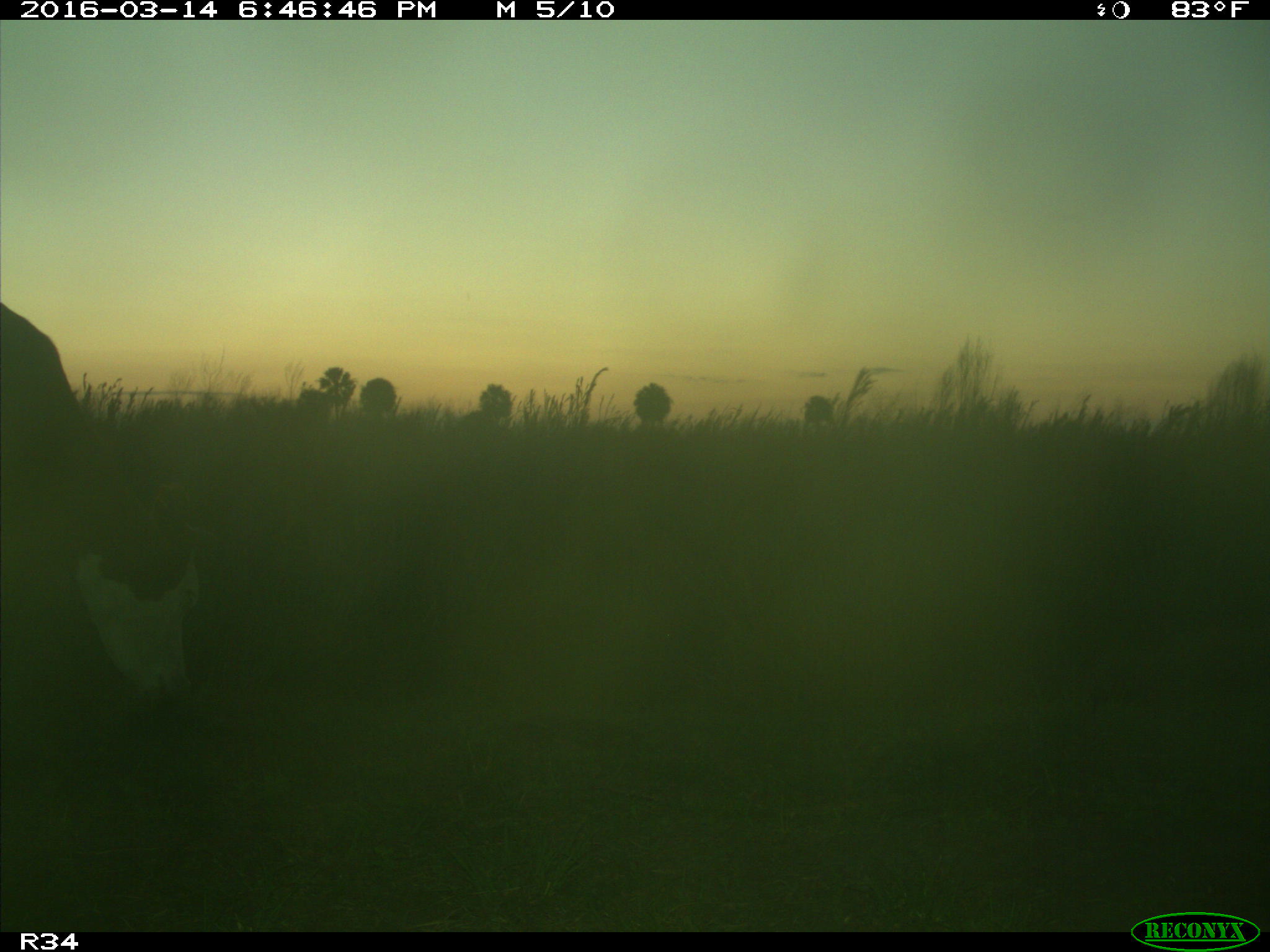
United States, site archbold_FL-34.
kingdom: Animalia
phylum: Chordata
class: Mammalia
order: Artiodactyla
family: Bovidae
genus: Bos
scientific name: Bos taurus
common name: domestic cow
Bos taurus (domestic cow).